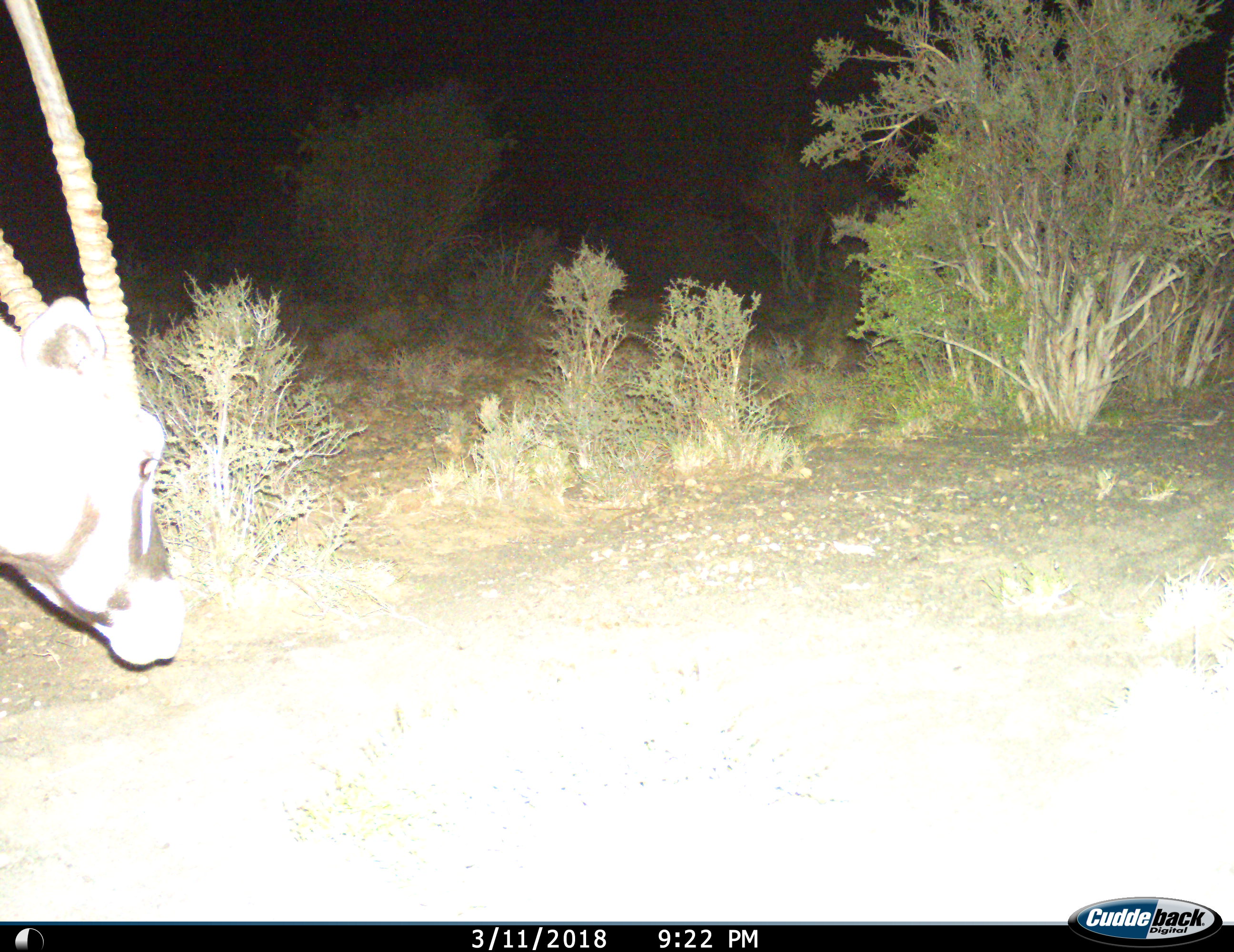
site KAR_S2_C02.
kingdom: Animalia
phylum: Chordata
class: Mammalia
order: Artiodactyla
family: Bovidae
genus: Oryx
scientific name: Oryx gazella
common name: gemsbok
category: oryx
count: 1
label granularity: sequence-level